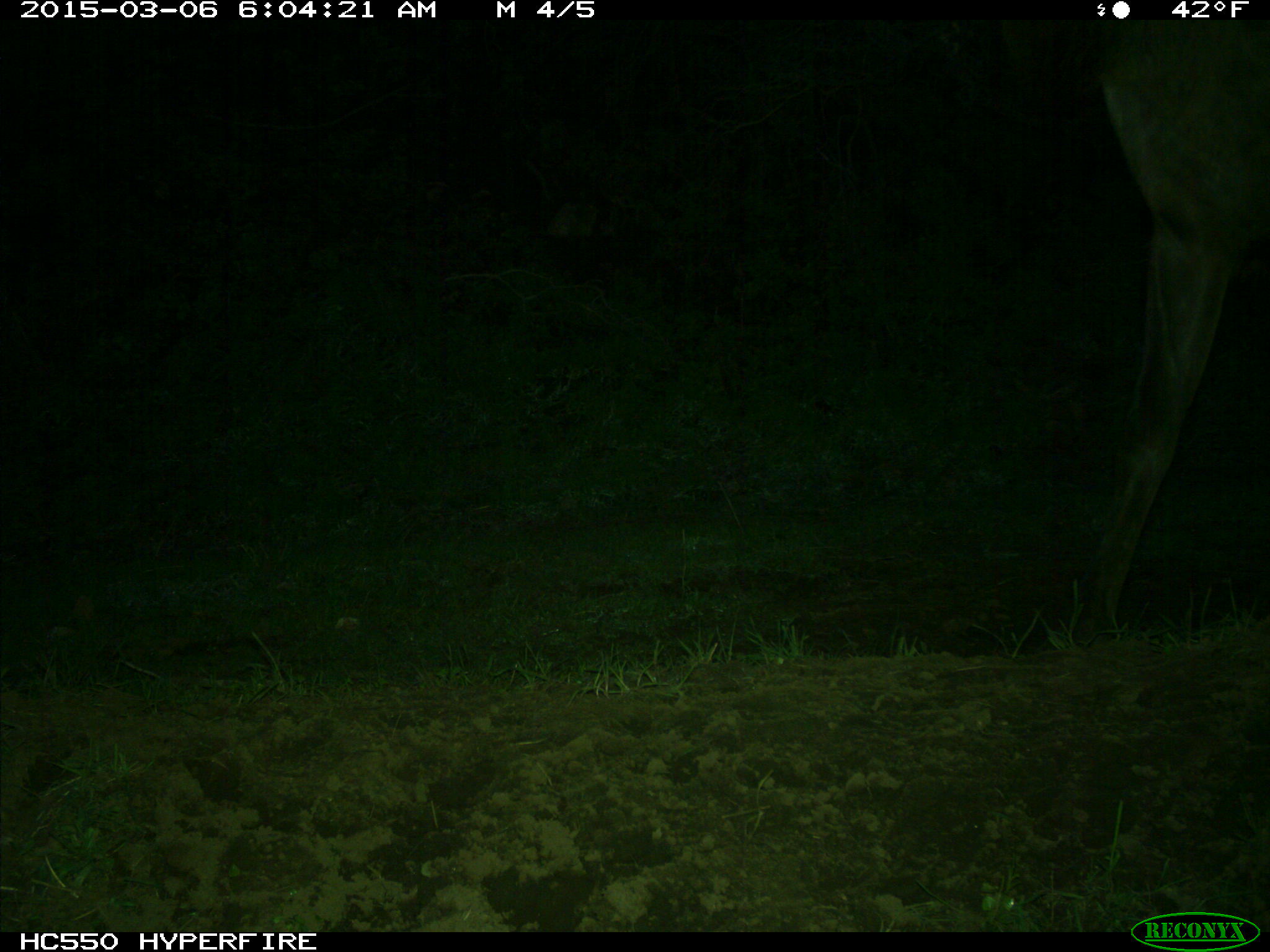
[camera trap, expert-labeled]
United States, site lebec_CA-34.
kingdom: Animalia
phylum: Chordata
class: Mammalia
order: Artiodactyla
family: Cervidae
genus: Cervus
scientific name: Cervus canadensis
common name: elk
Cervus canadensis (elk).